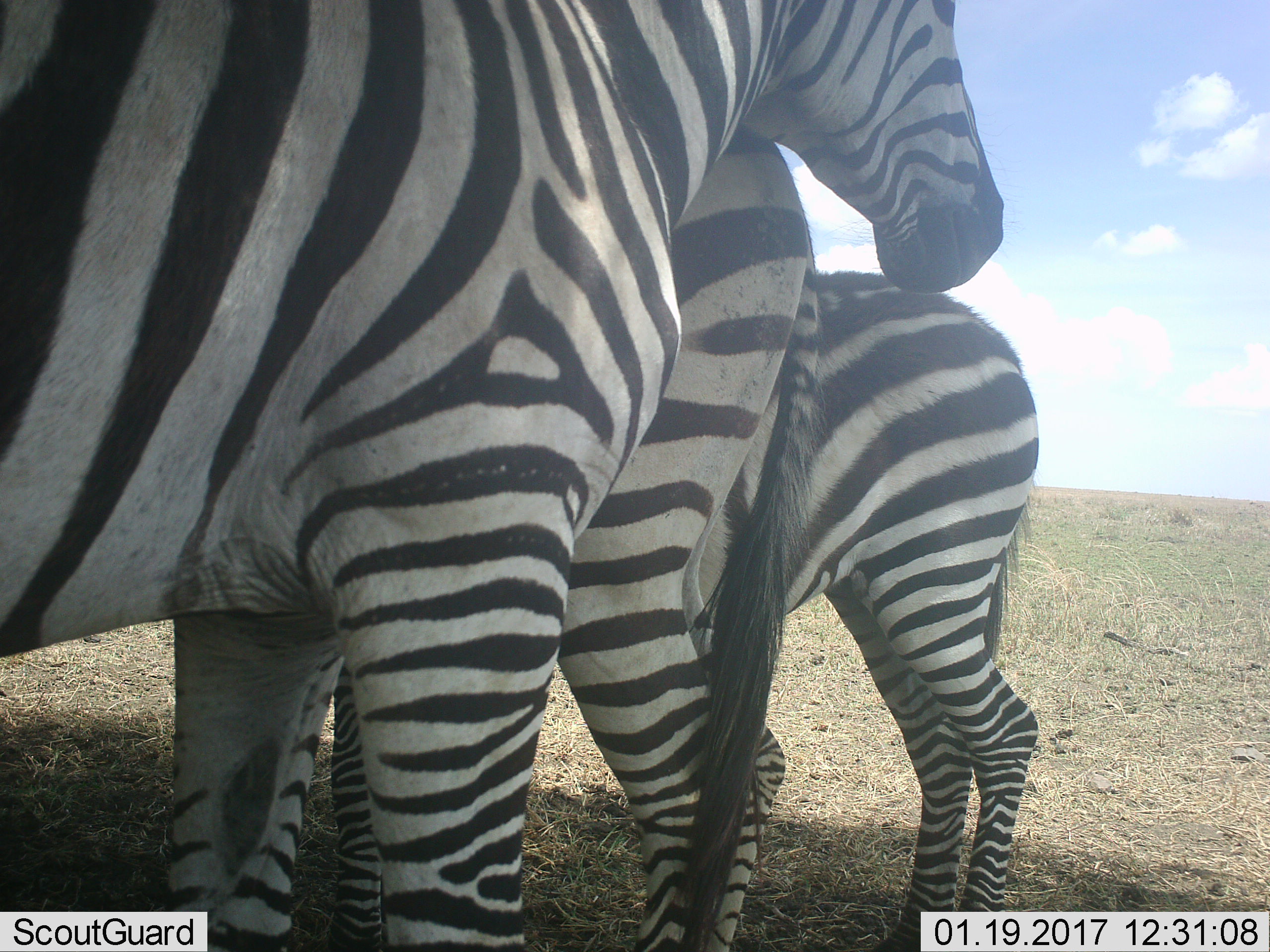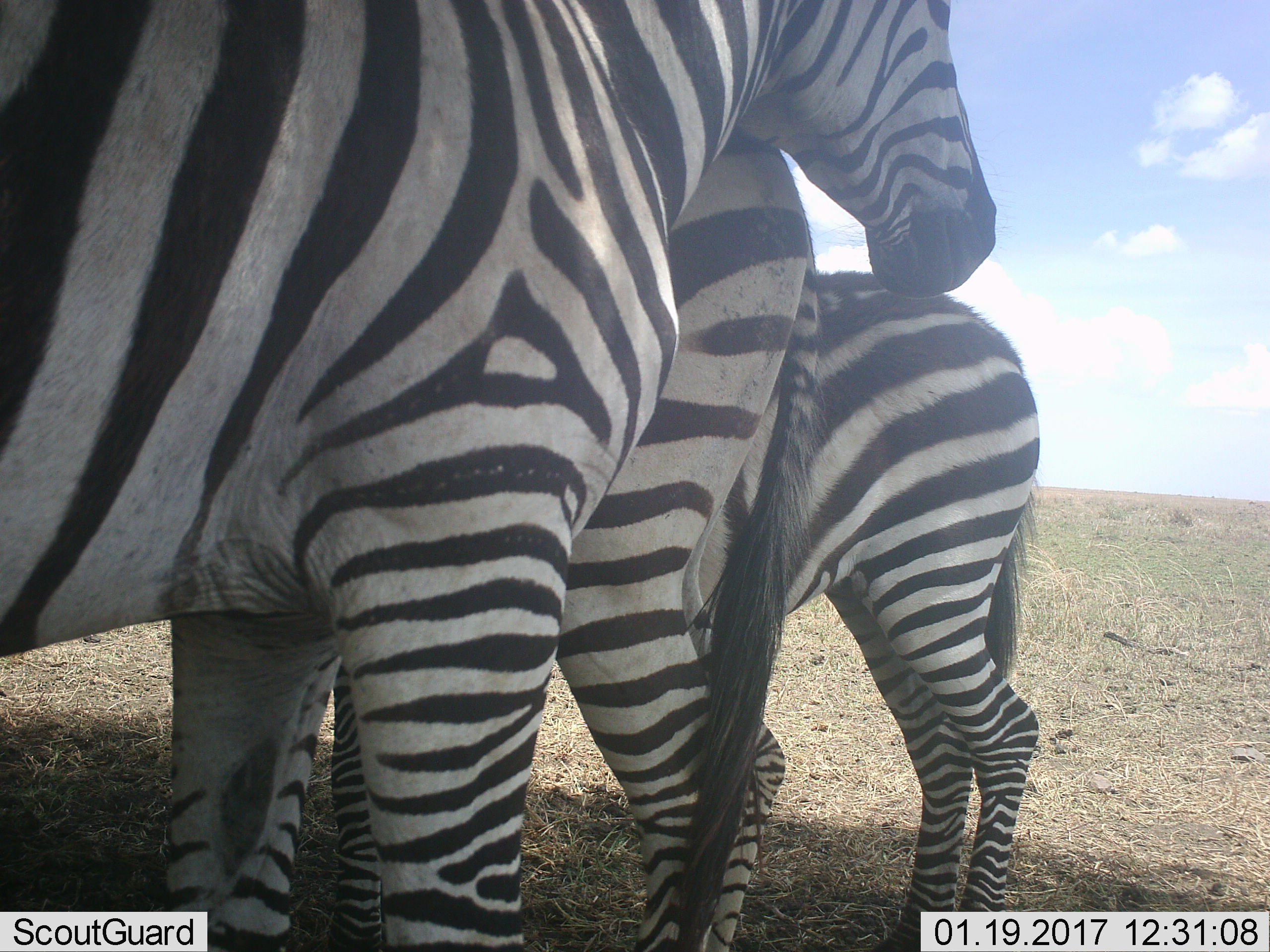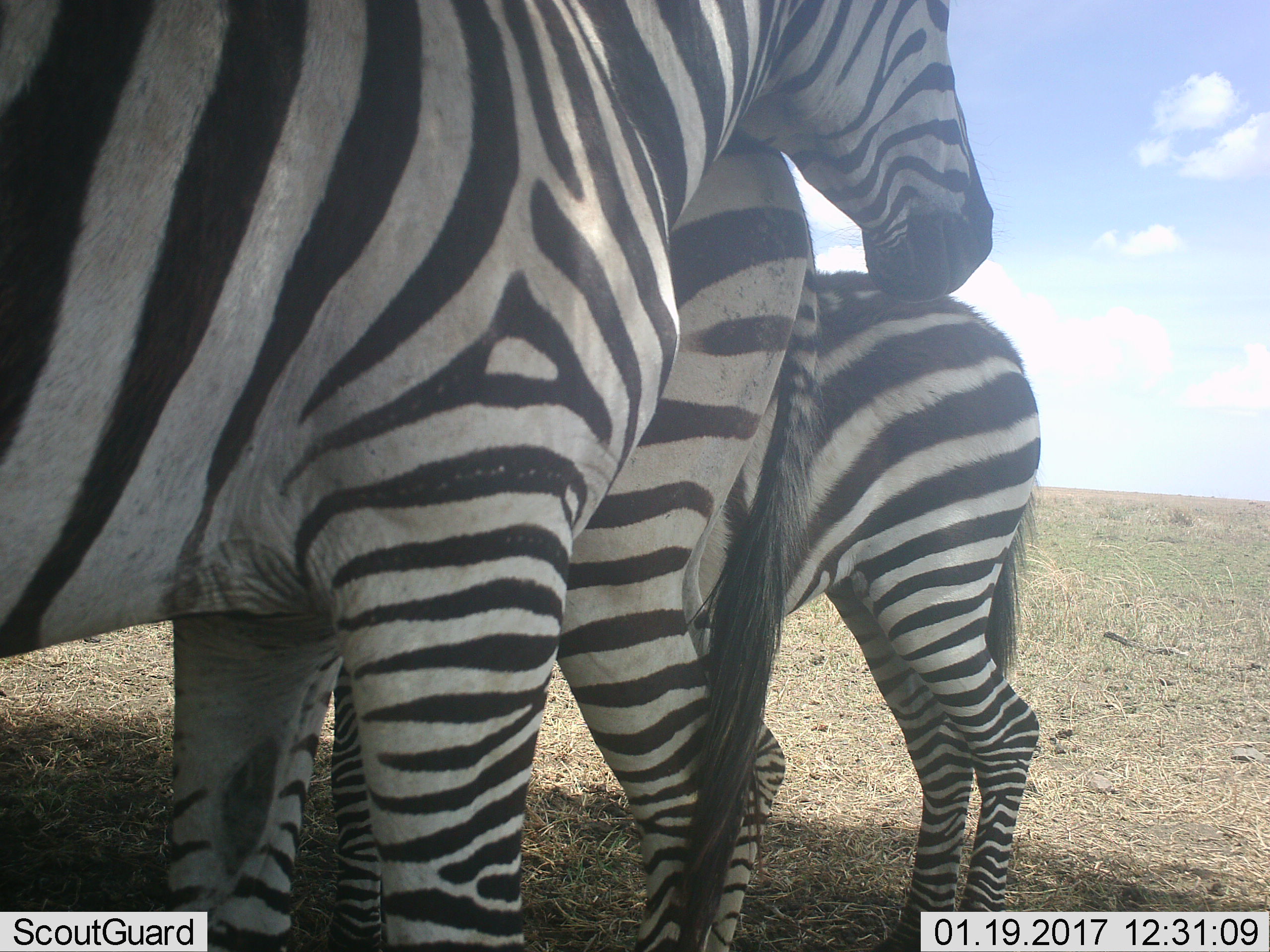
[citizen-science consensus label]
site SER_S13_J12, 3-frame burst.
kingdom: Animalia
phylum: Chordata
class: Mammalia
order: Perissodactyla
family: Equidae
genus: Equus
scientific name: Equus quagga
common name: plains zebra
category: zebraplains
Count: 3.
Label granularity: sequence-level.